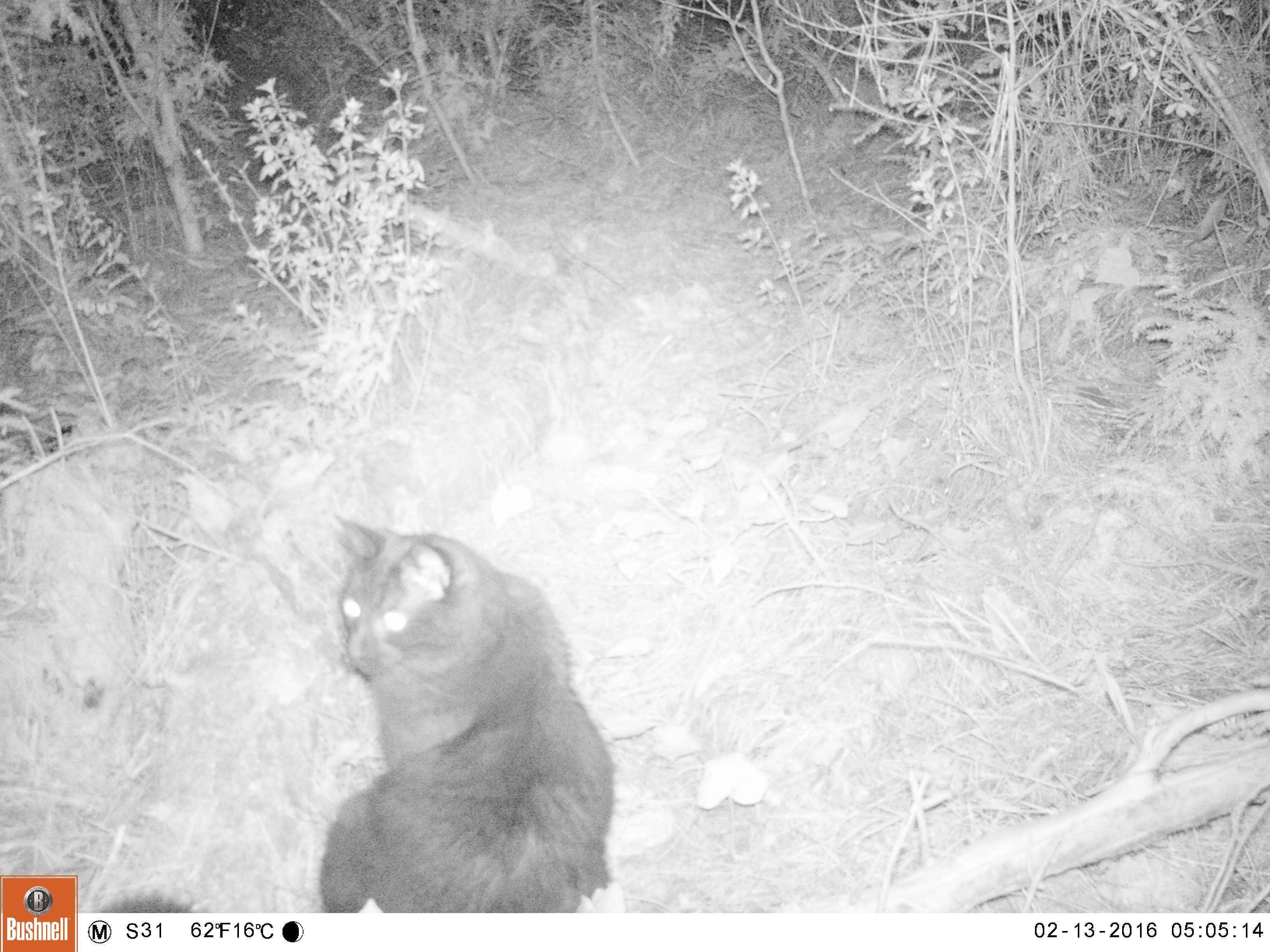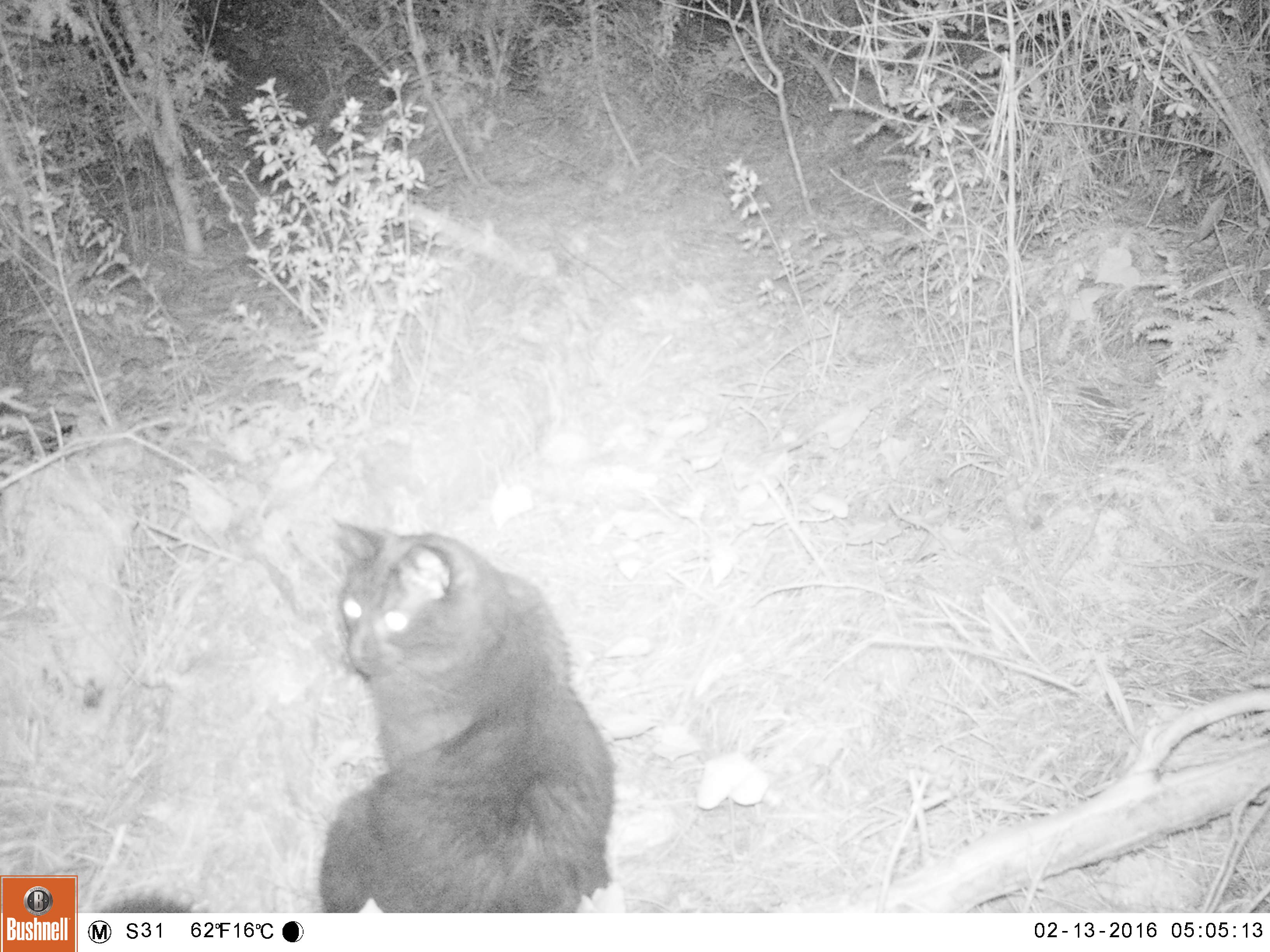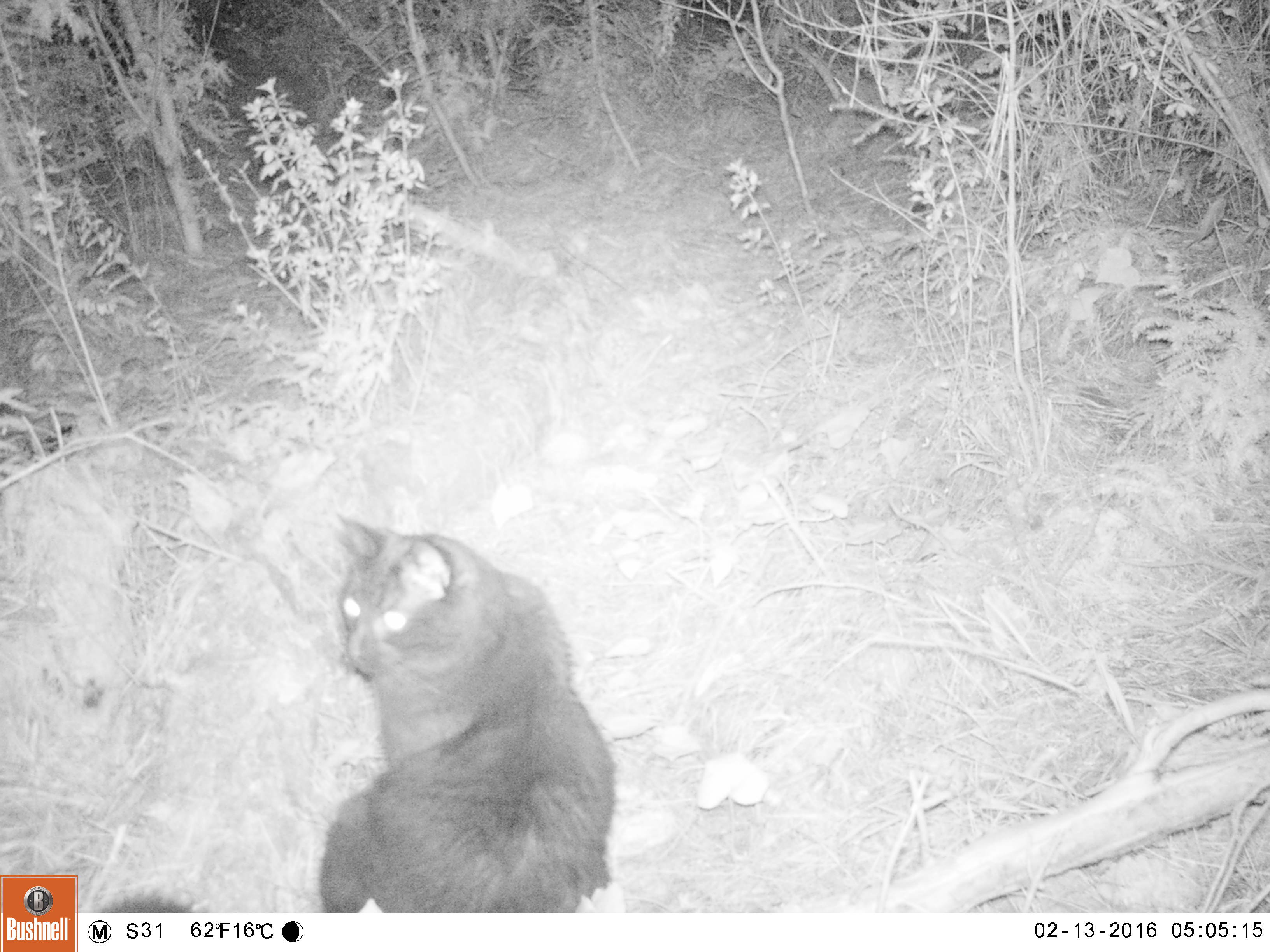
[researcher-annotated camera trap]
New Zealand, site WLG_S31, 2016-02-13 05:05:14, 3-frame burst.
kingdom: Animalia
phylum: Chordata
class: Mammalia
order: Carnivora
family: Felidae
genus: Felis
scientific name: Felis catus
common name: domestic cat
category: cat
Cat (domestic cat) (Felis catus).